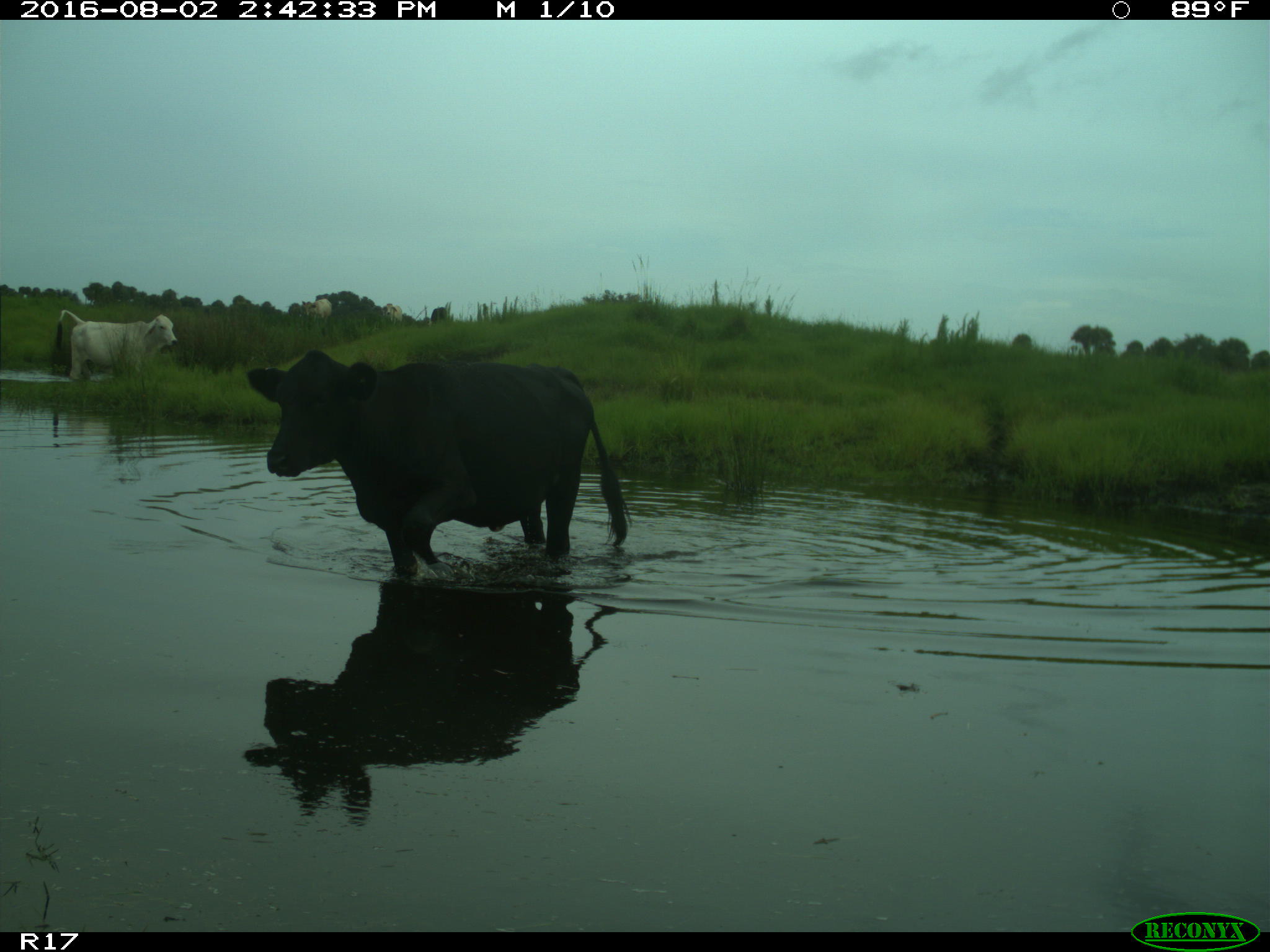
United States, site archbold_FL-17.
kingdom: Animalia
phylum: Chordata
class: Mammalia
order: Artiodactyla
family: Bovidae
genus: Bos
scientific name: Bos taurus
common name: domestic cow